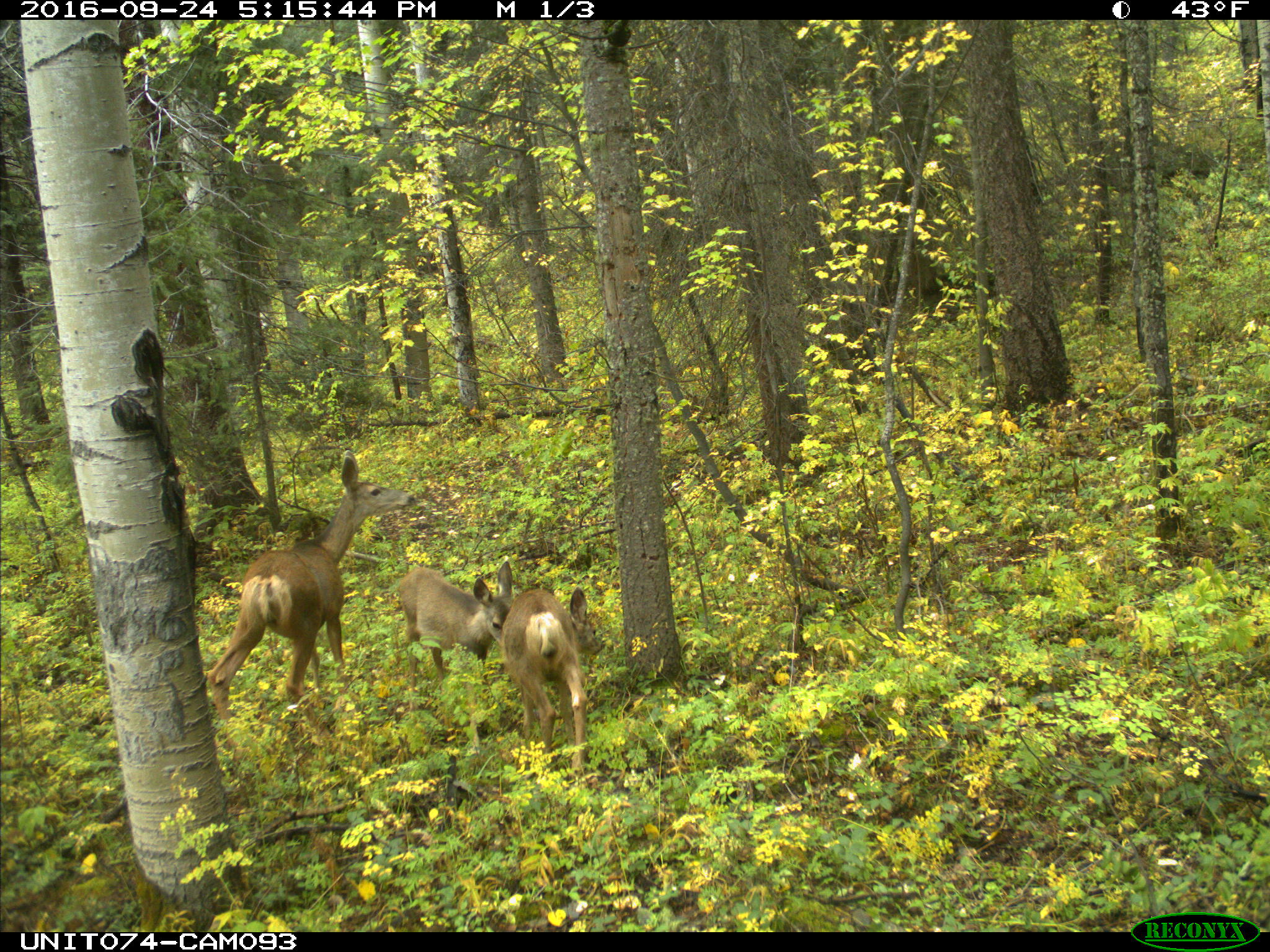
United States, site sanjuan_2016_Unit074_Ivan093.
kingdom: Animalia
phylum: Chordata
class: Mammalia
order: Artiodactyla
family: Cervidae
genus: Odocoileus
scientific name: Odocoileus hemionus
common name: mule deer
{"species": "Odocoileus hemionus (mule deer)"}